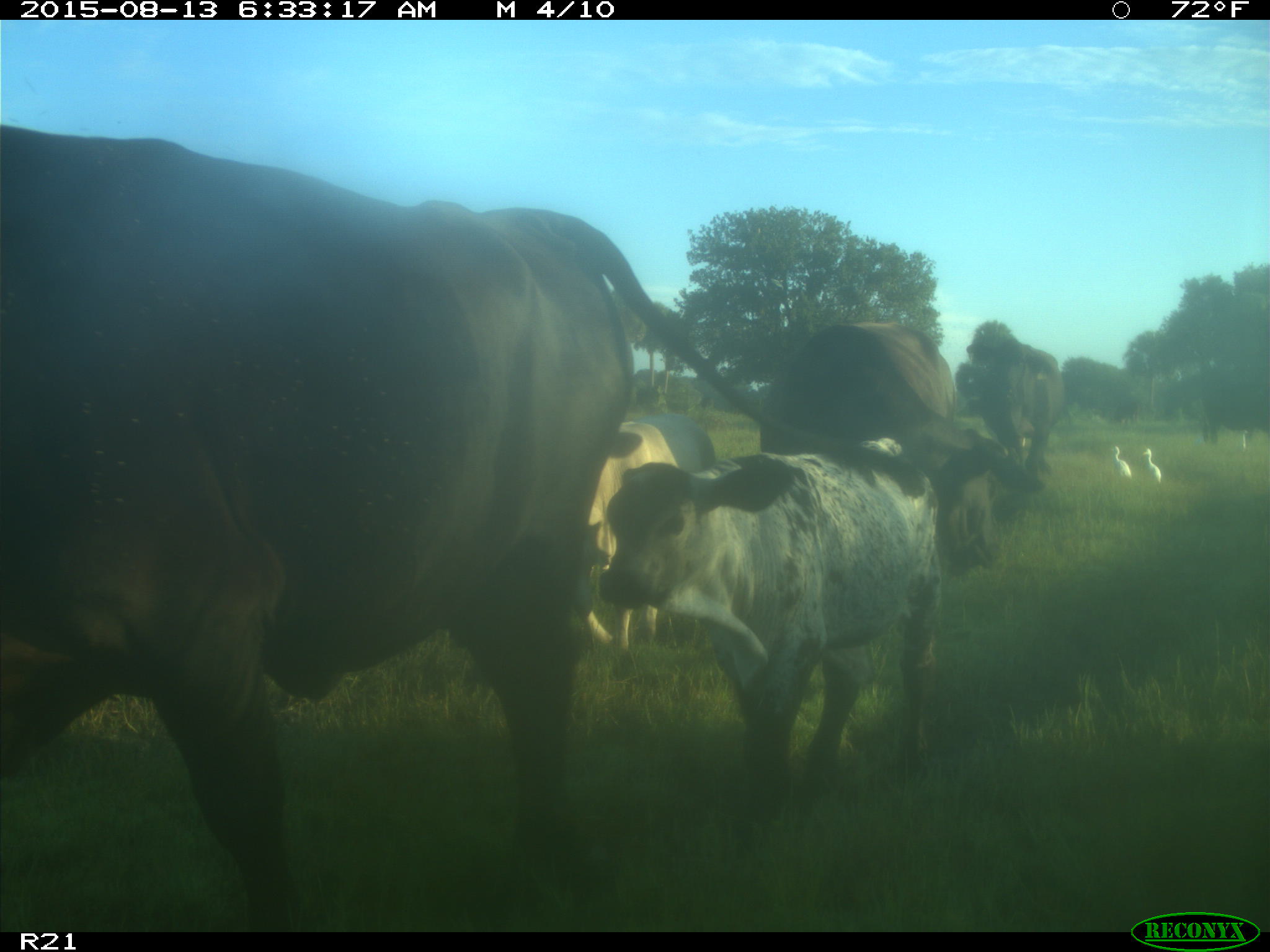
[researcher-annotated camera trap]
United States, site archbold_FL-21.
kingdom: Animalia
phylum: Chordata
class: Mammalia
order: Artiodactyla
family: Bovidae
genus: Bos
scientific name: Bos taurus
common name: domestic cow